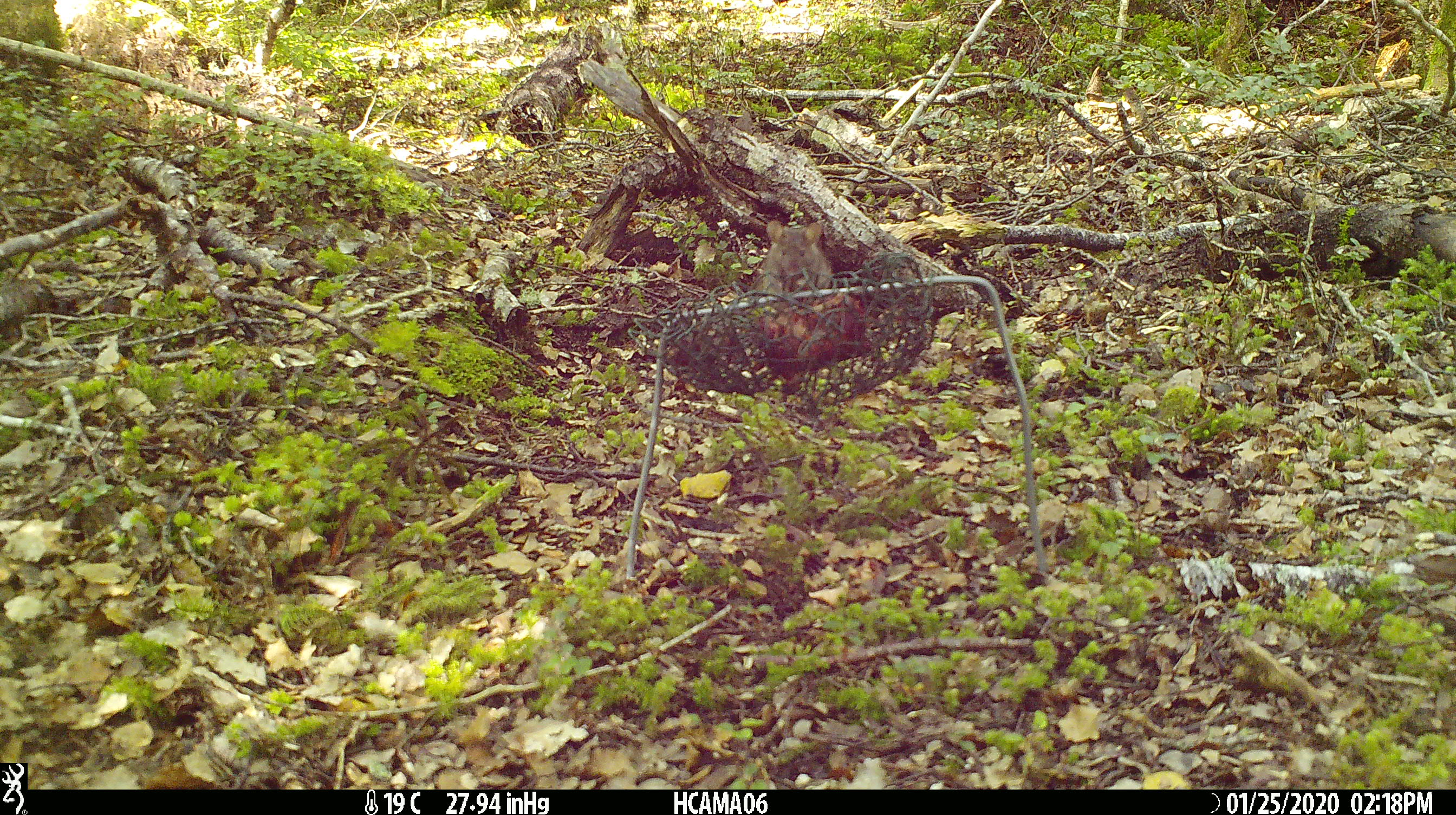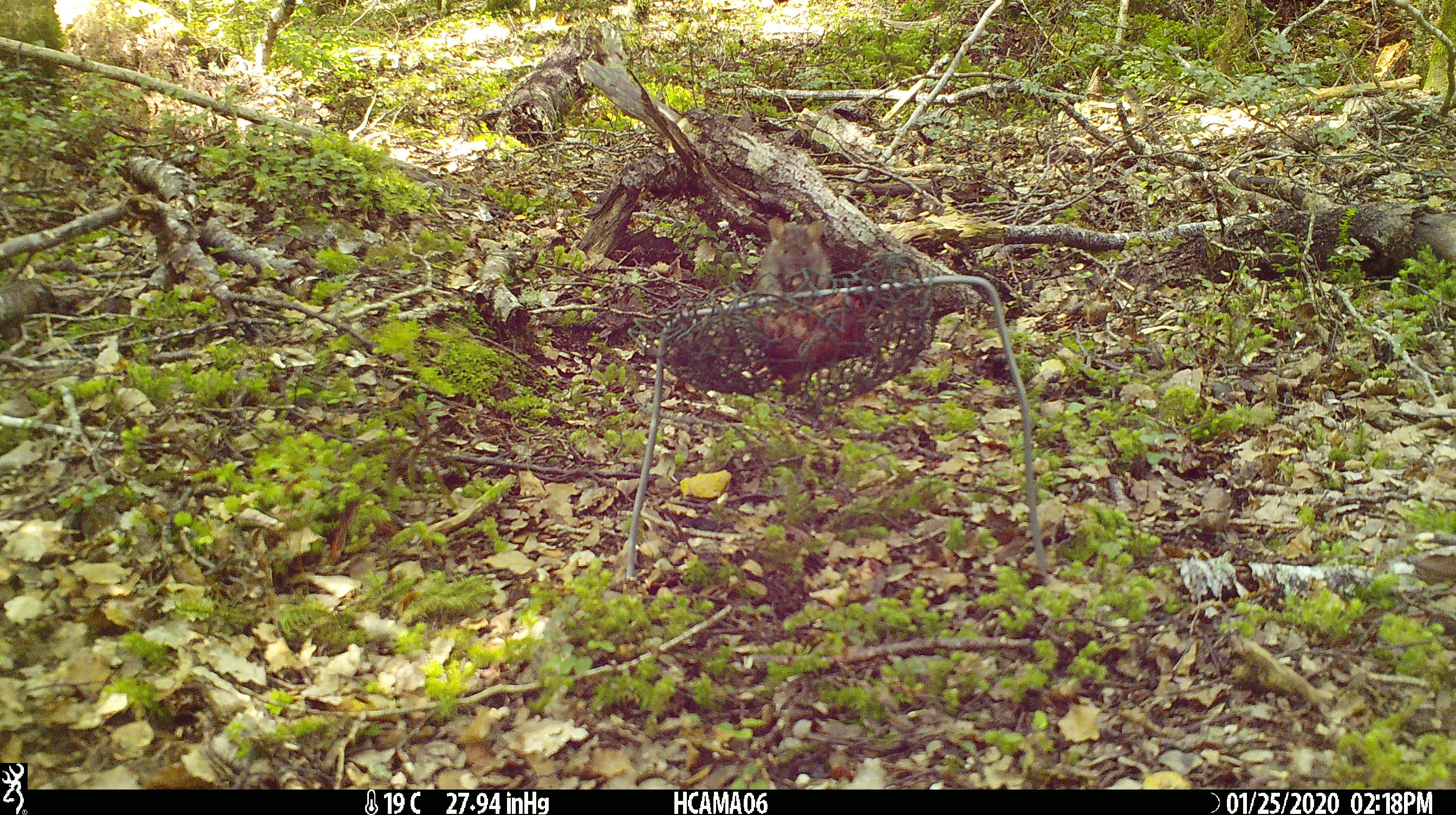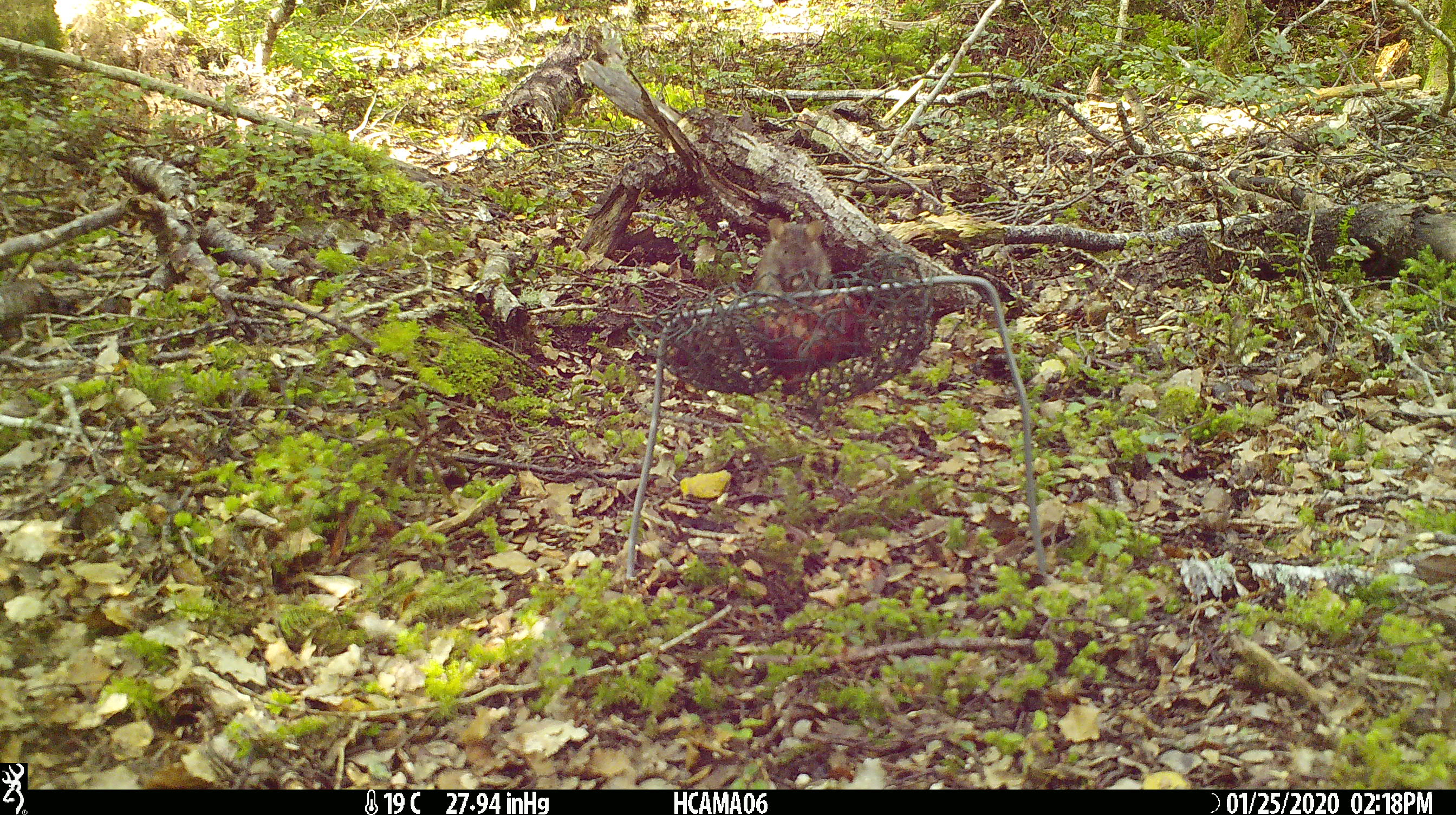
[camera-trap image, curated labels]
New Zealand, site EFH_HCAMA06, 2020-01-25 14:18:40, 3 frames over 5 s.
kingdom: Animalia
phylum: Chordata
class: Mammalia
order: Rodentia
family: Muridae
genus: Mus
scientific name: Mus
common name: mouse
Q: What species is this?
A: Mouse (Mus).